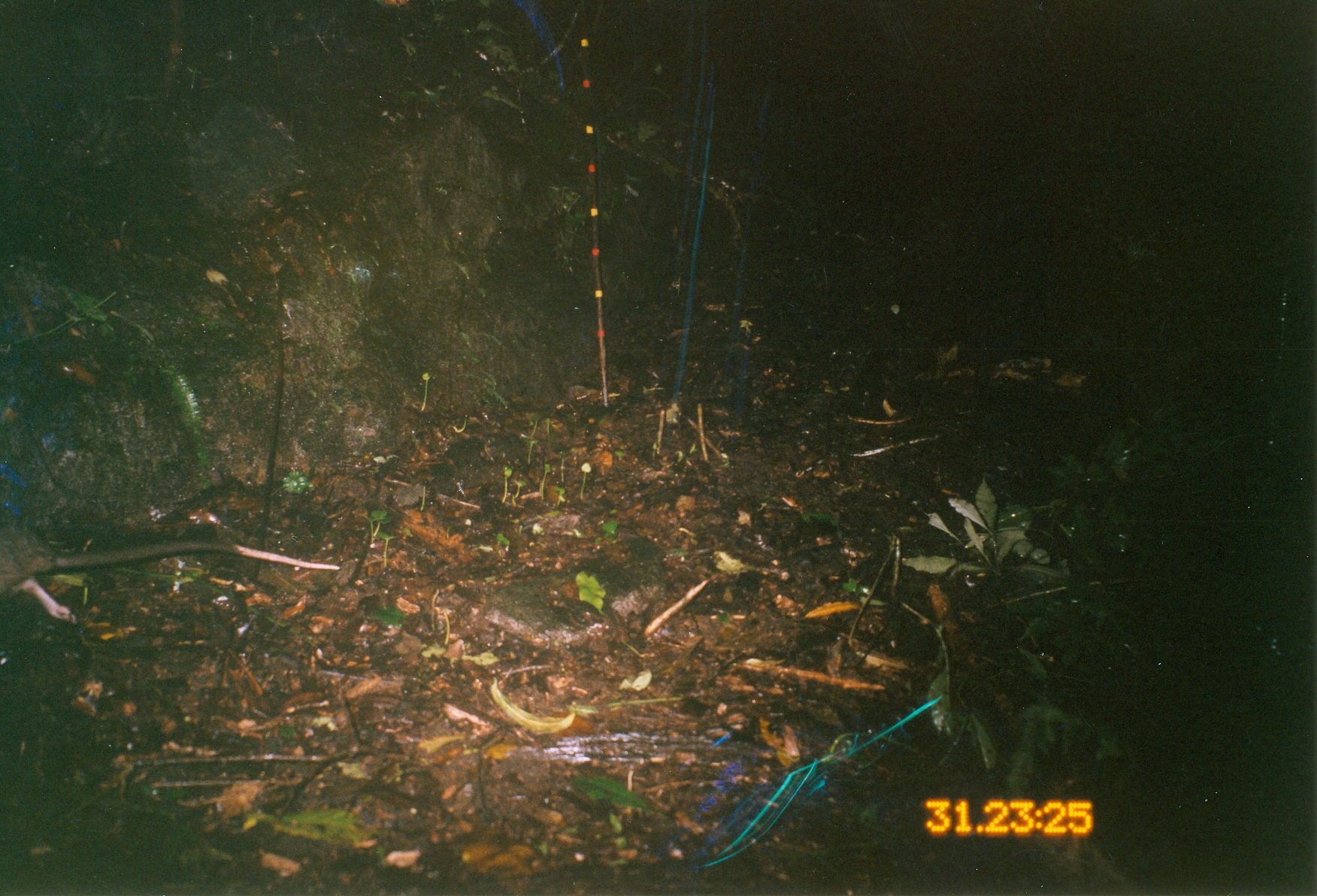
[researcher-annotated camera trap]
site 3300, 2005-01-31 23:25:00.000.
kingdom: Animalia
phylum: Chordata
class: Mammalia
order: Rodentia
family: Nesomyidae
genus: Cricetomys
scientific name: Cricetomys gambianus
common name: african giant pouched rat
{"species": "Cricetomys gambianus (african giant pouched rat)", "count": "1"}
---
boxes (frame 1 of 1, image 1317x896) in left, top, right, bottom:
cricetomys gambianus: 0, 502, 343, 625